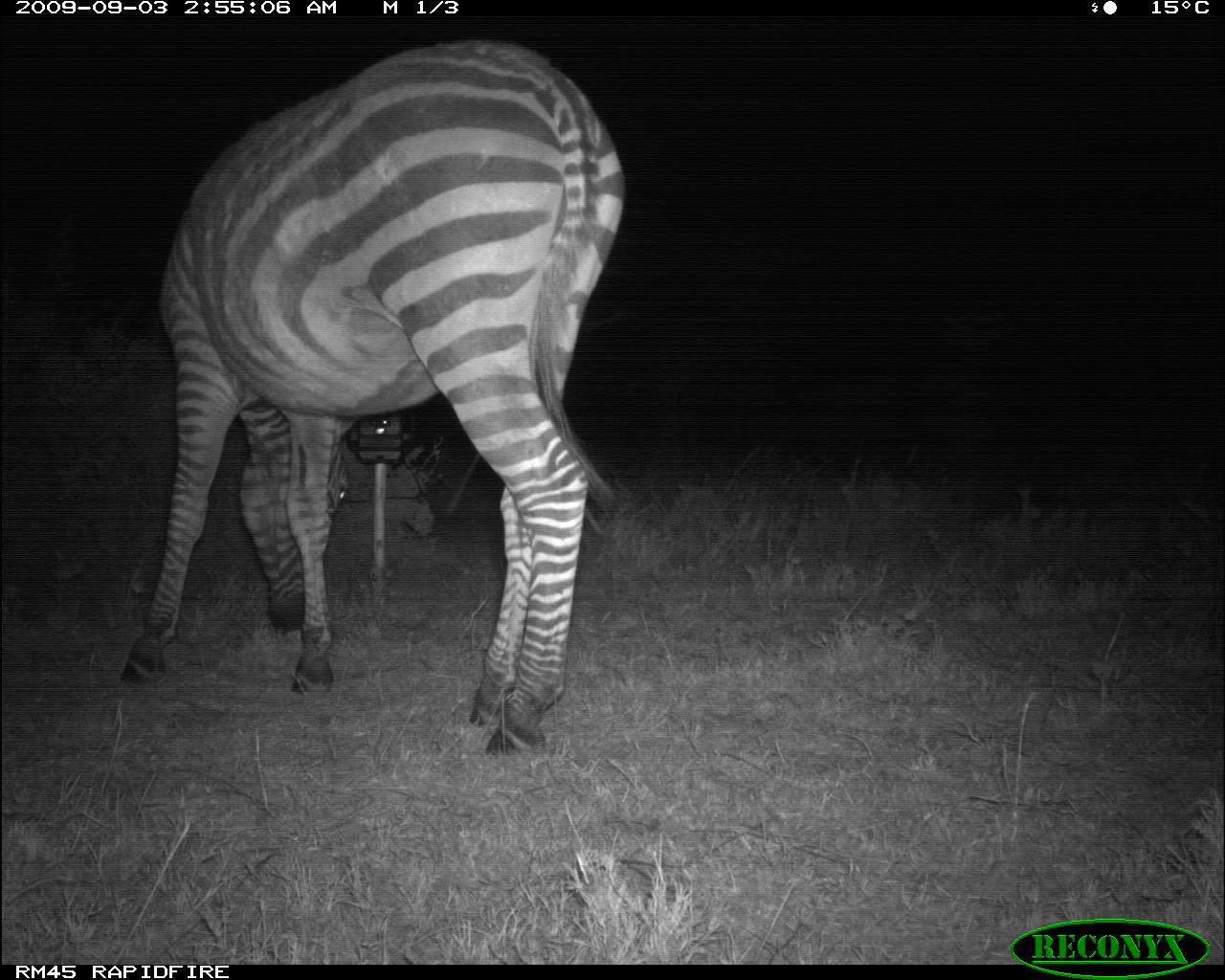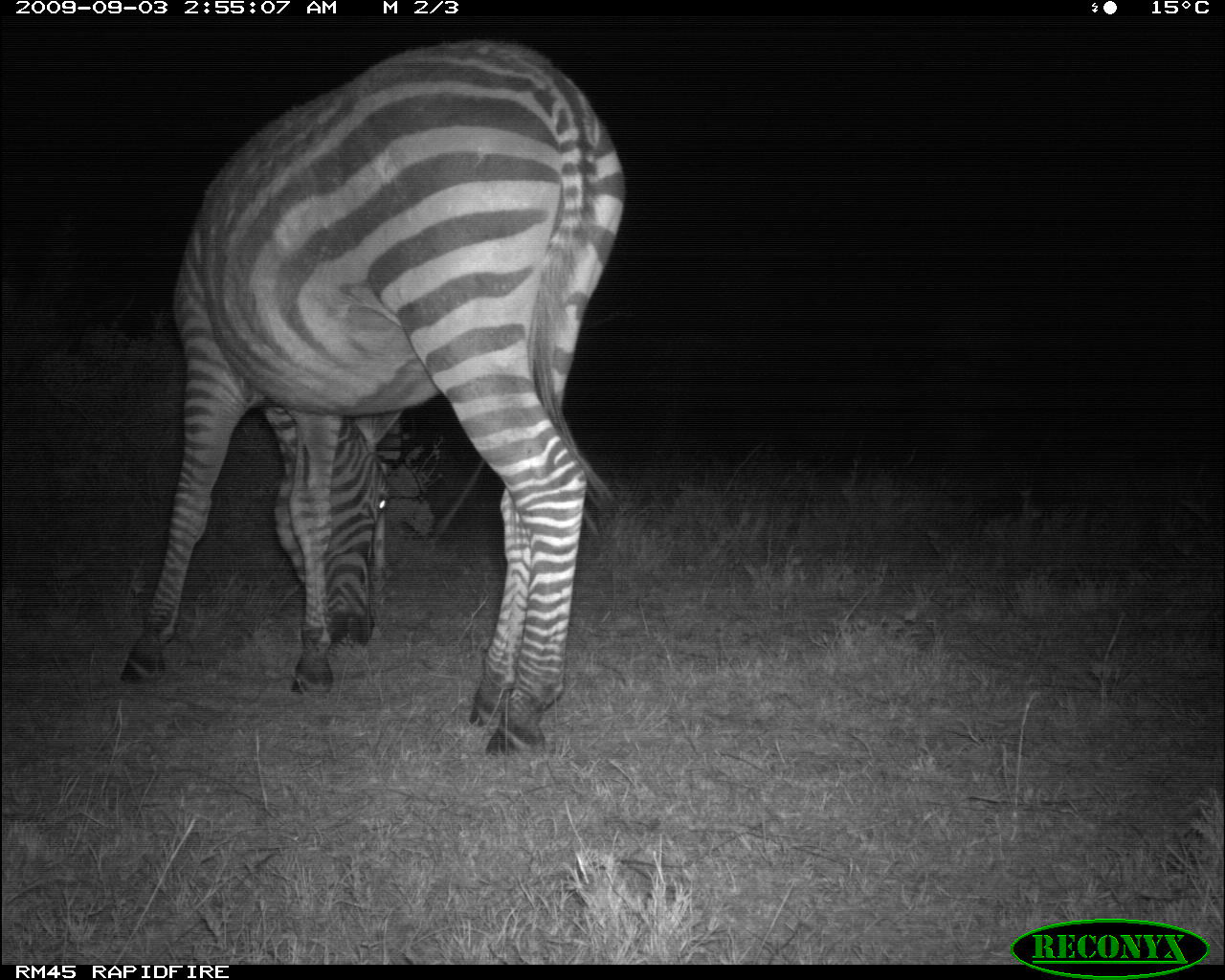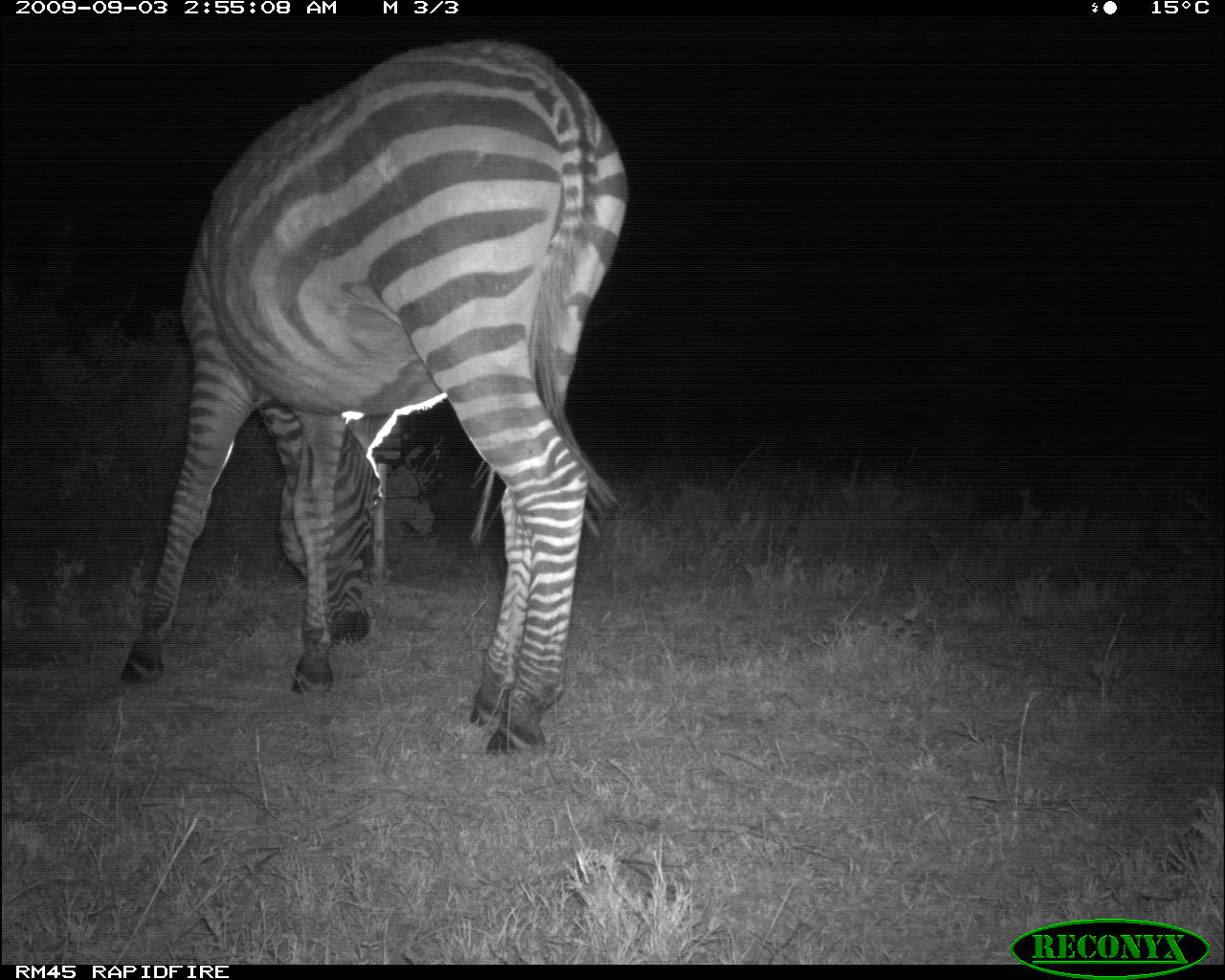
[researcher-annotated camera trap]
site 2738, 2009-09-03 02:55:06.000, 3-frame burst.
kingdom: Animalia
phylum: Chordata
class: Mammalia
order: Perissodactyla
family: Equidae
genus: Equus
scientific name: Equus quagga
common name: plains zebra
Equus quagga (plains zebra), count 1.